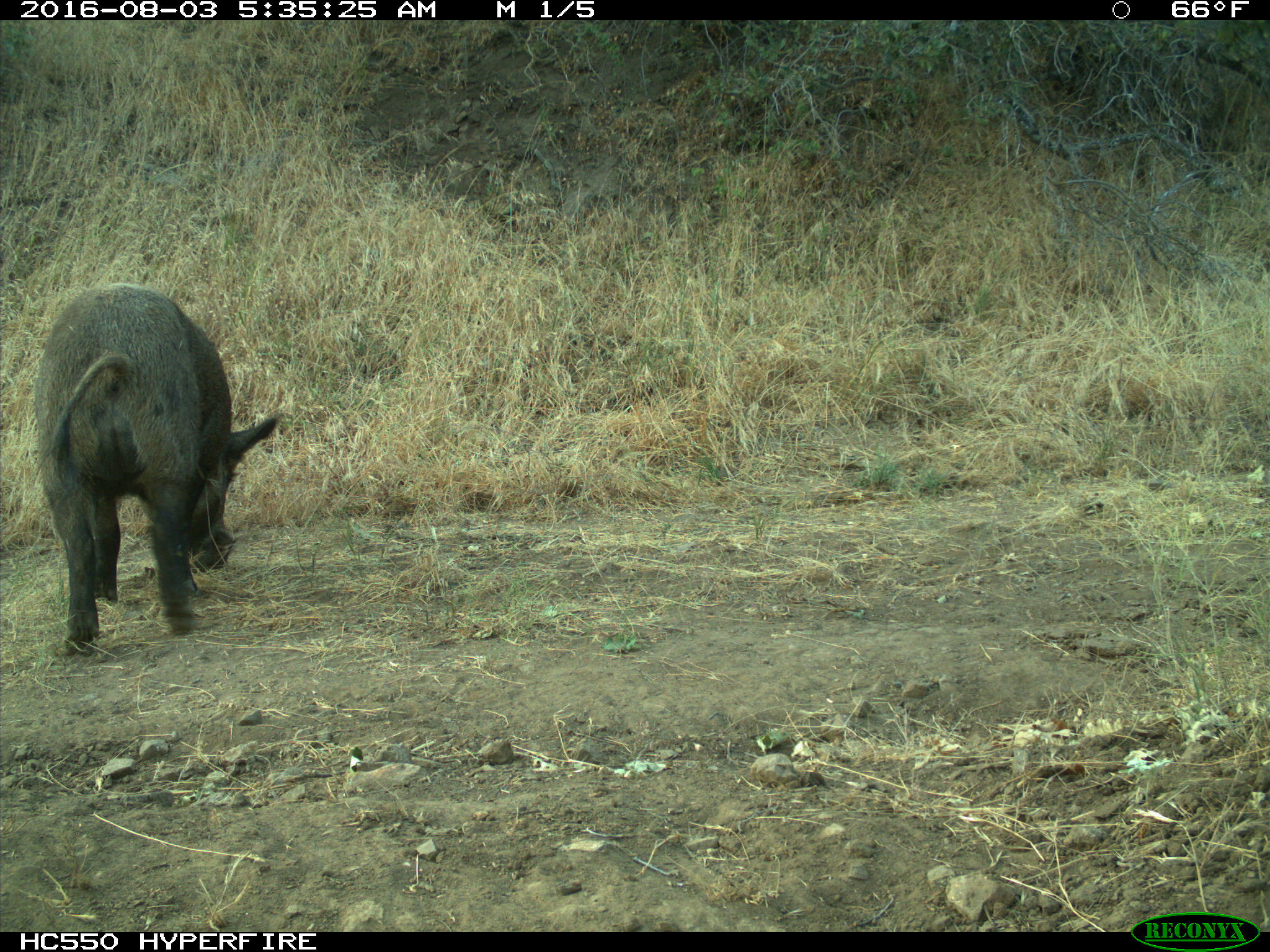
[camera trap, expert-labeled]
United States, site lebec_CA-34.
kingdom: Animalia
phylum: Chordata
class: Mammalia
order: Artiodactyla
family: Suidae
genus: Sus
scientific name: Sus scrofa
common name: wild boar